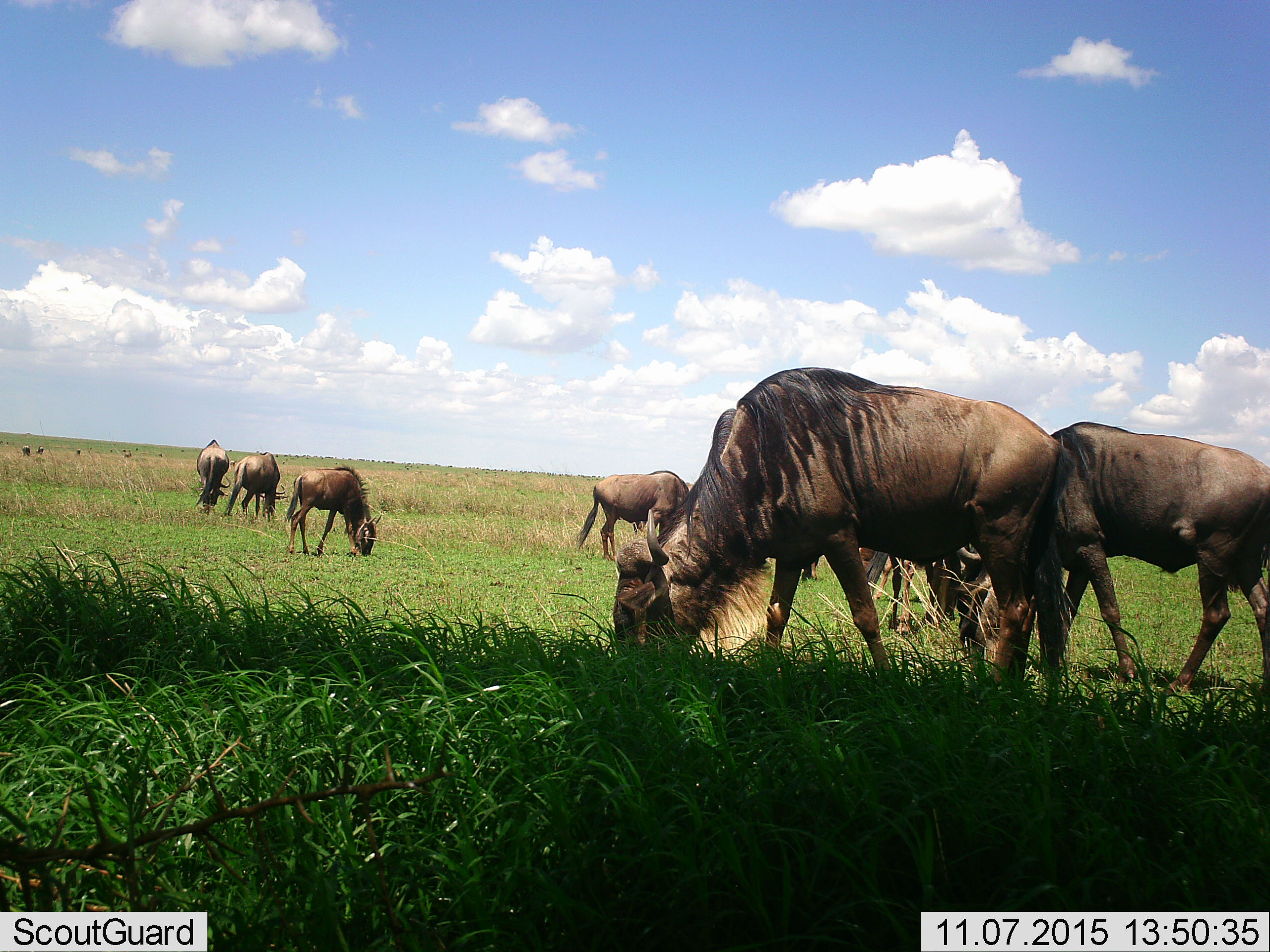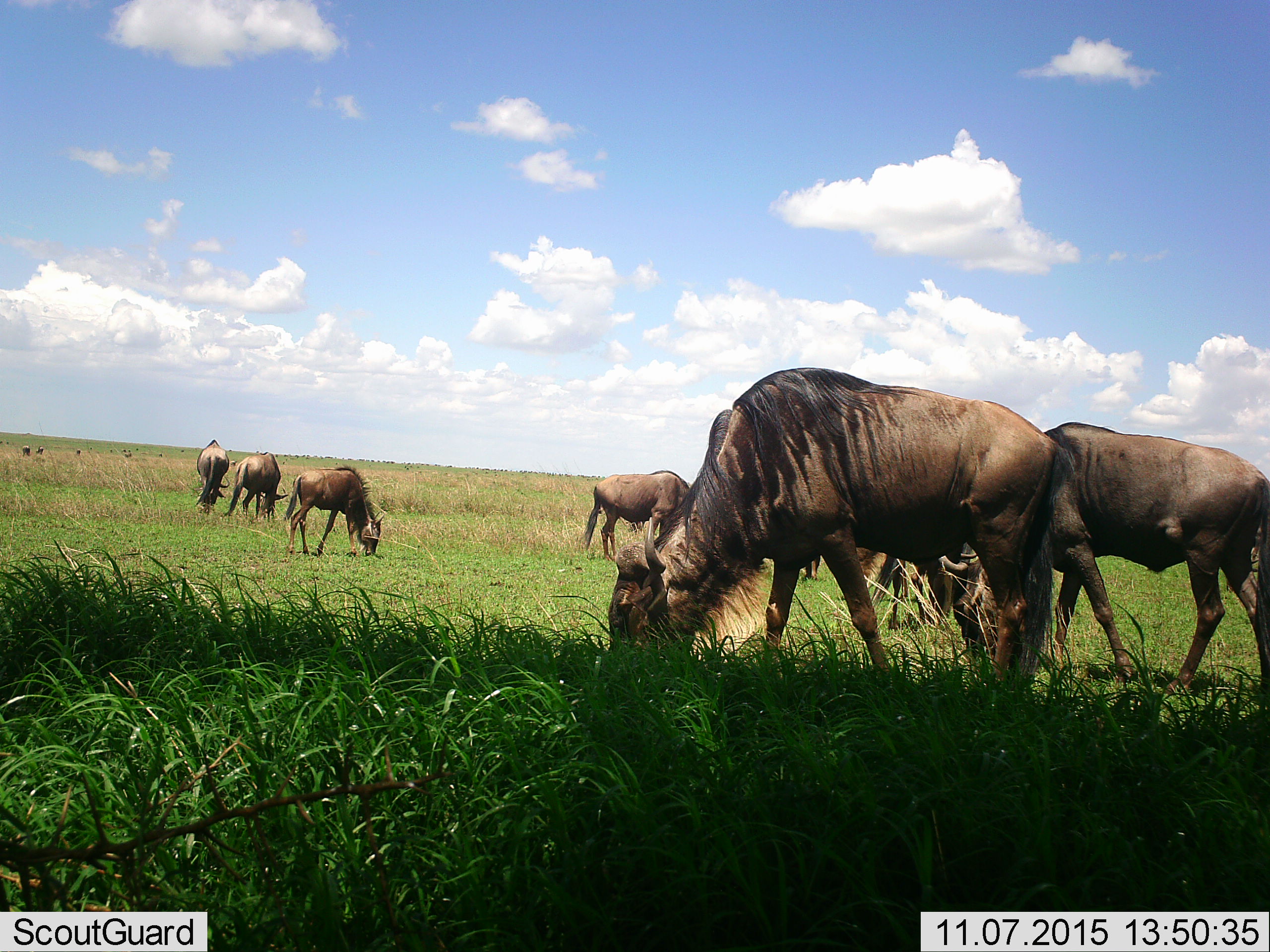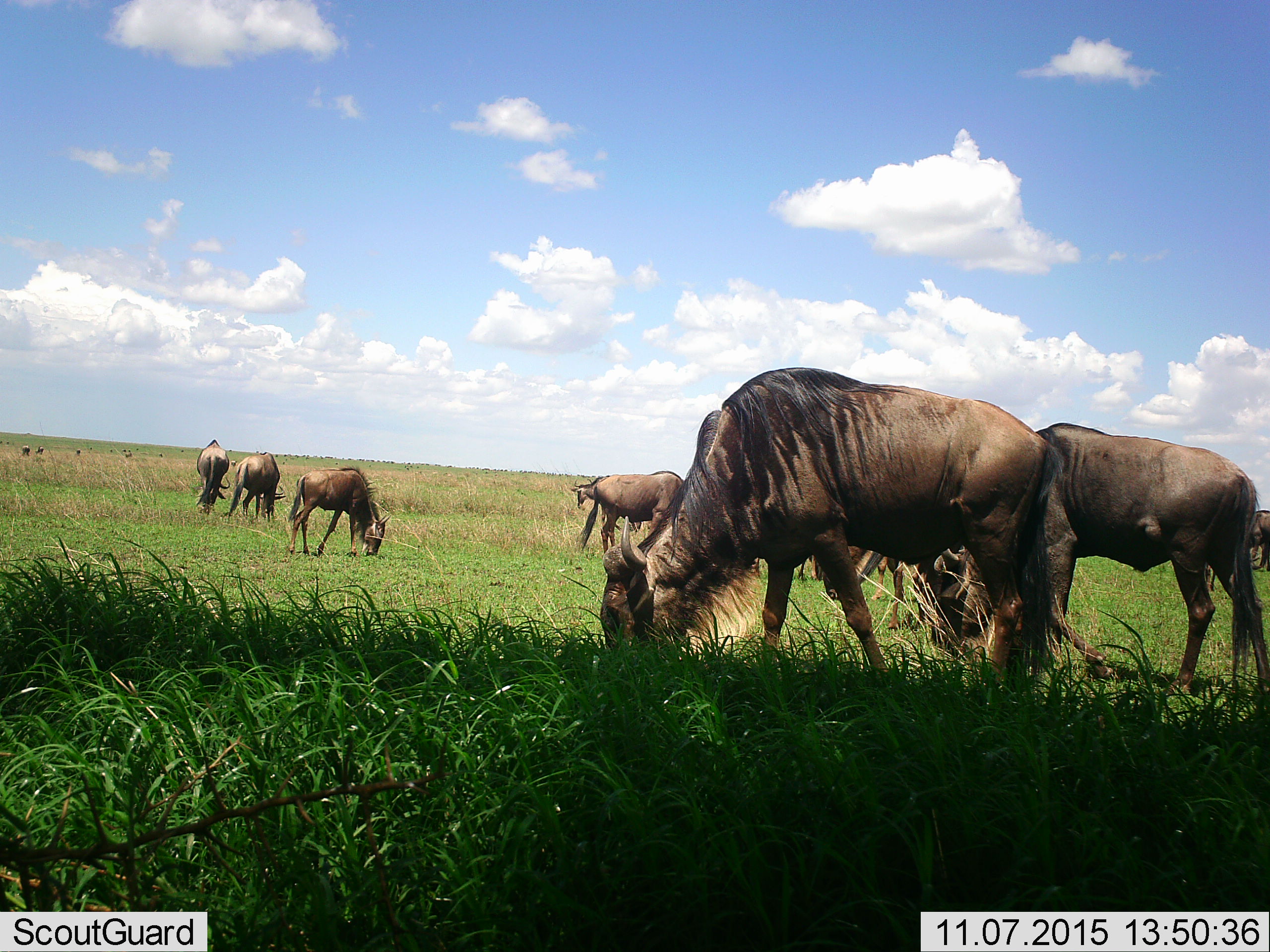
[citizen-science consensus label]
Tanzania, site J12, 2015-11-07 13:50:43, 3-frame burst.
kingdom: Animalia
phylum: Chordata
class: Mammalia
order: Artiodactyla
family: Bovidae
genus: Connochaetes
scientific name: Connochaetes taurinus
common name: blue wildebeest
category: wildebeest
Wildebeest (blue wildebeest) (Connochaetes taurinus), count 11-50. Behavior (volunteer vote fractions): standing 67%, resting 0%, moving 67%, interacting 17%. Young present (vote fraction): 0%. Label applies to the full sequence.